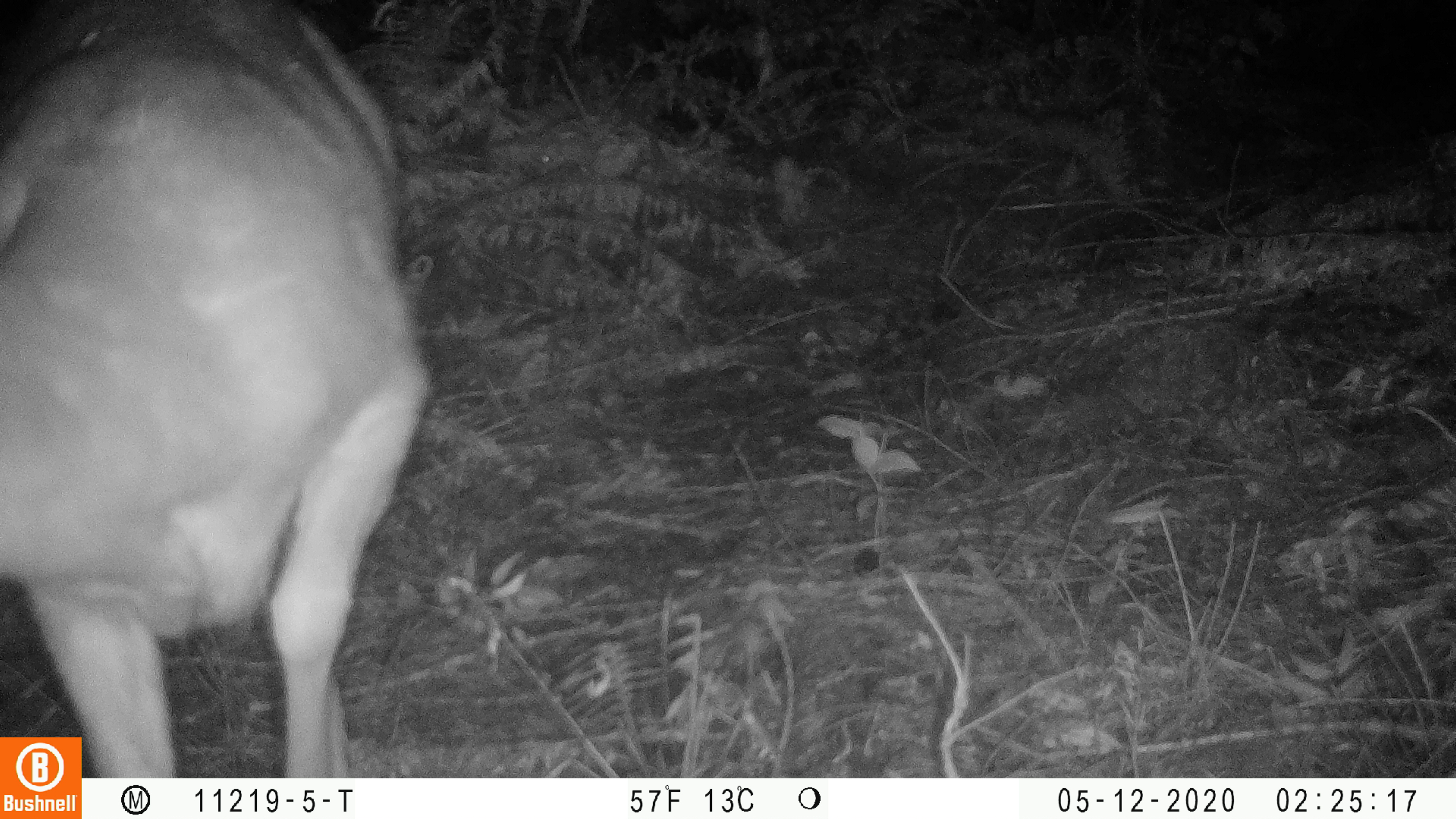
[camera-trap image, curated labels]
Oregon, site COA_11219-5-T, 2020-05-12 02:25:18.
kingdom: Animalia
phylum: Chordata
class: Mammalia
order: Artiodactyla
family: Cervidae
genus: Odocoileus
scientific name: Odocoileus hemionus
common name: black-tailed deer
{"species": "black-tailed deer (Odocoileus hemionus)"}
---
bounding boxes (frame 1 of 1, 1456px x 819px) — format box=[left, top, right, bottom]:
black-tailed deer: box=[0, 0, 435, 734]